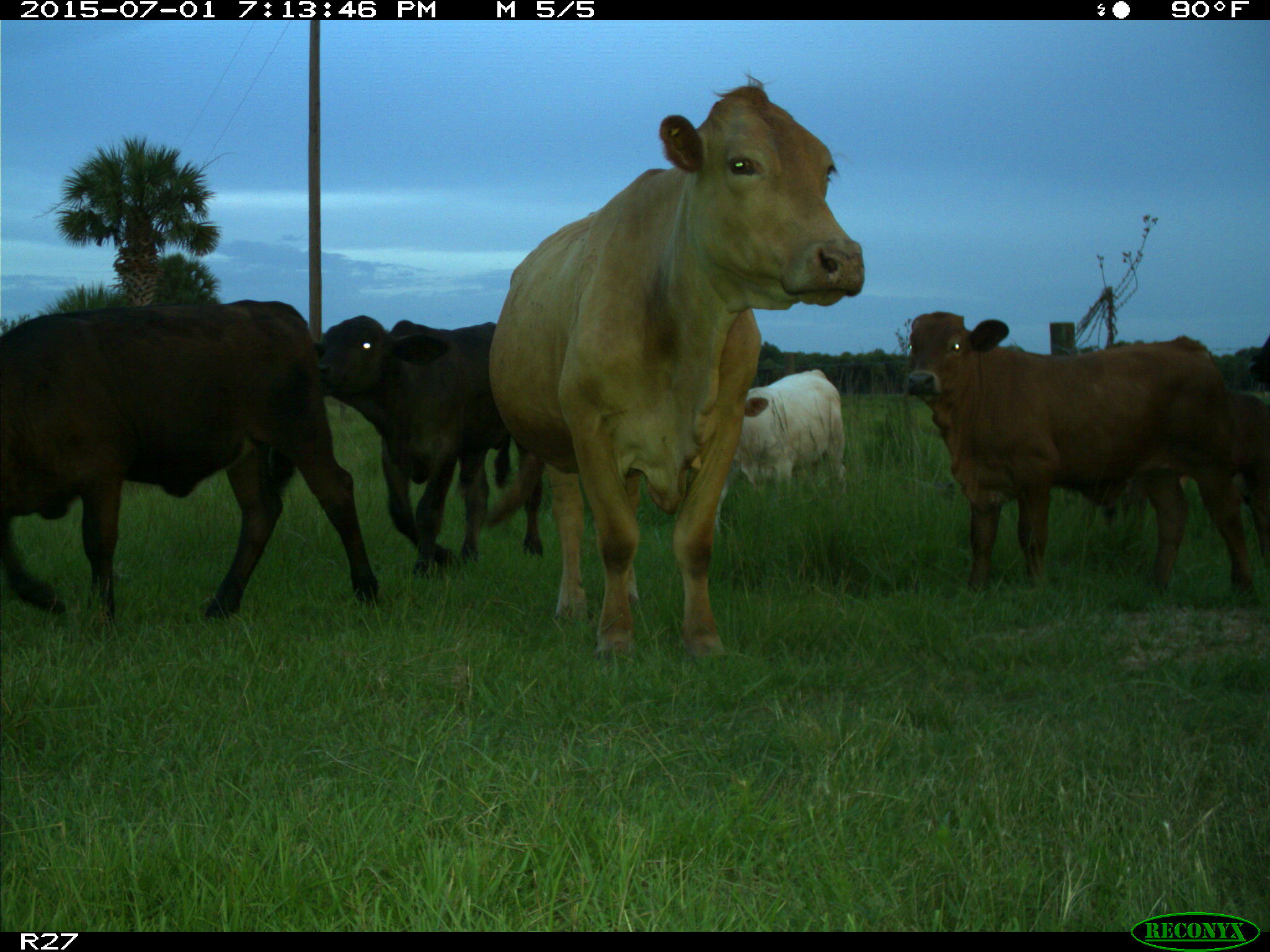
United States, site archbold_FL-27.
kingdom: Animalia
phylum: Chordata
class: Mammalia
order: Artiodactyla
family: Bovidae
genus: Bos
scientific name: Bos taurus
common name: domestic cow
Bos taurus (domestic cow).